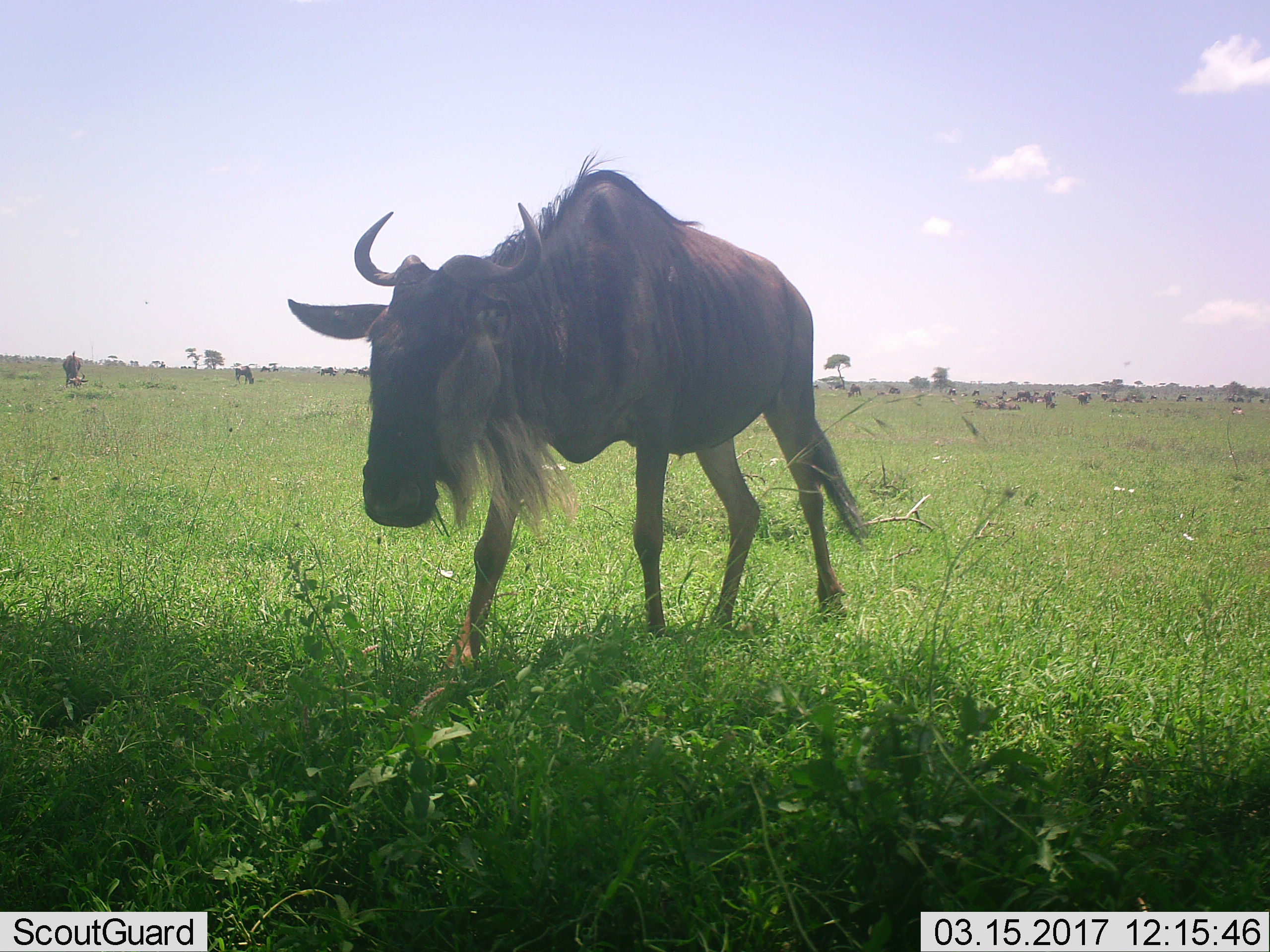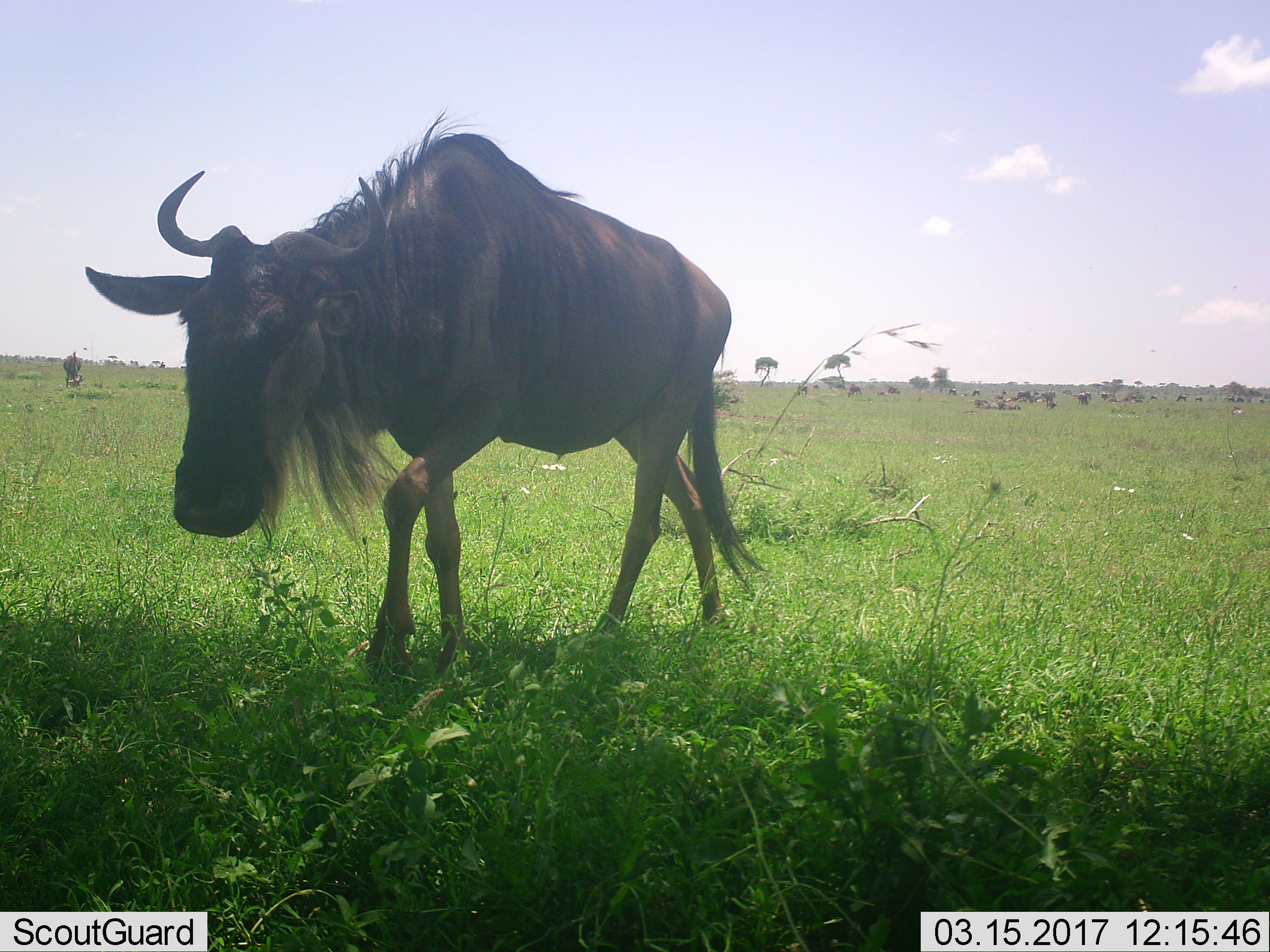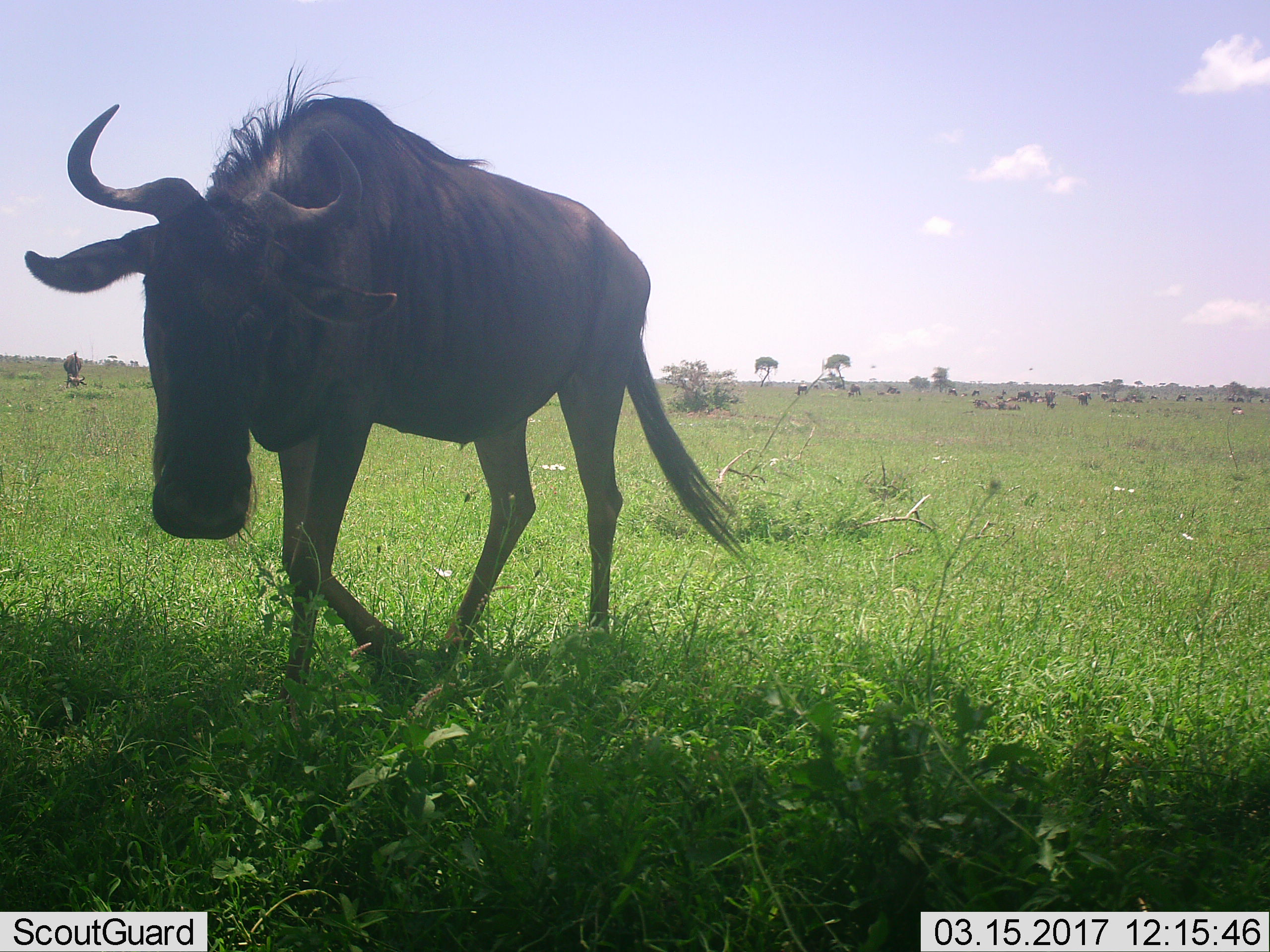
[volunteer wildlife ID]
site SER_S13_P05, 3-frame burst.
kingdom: Animalia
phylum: Chordata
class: Mammalia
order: Artiodactyla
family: Bovidae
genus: Connochaetes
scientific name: Connochaetes taurinus taurinus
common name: blue wildebeest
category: wildebeestblue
Wildebeestblue (blue wildebeest) (Connochaetes taurinus taurinus), count 11-50. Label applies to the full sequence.